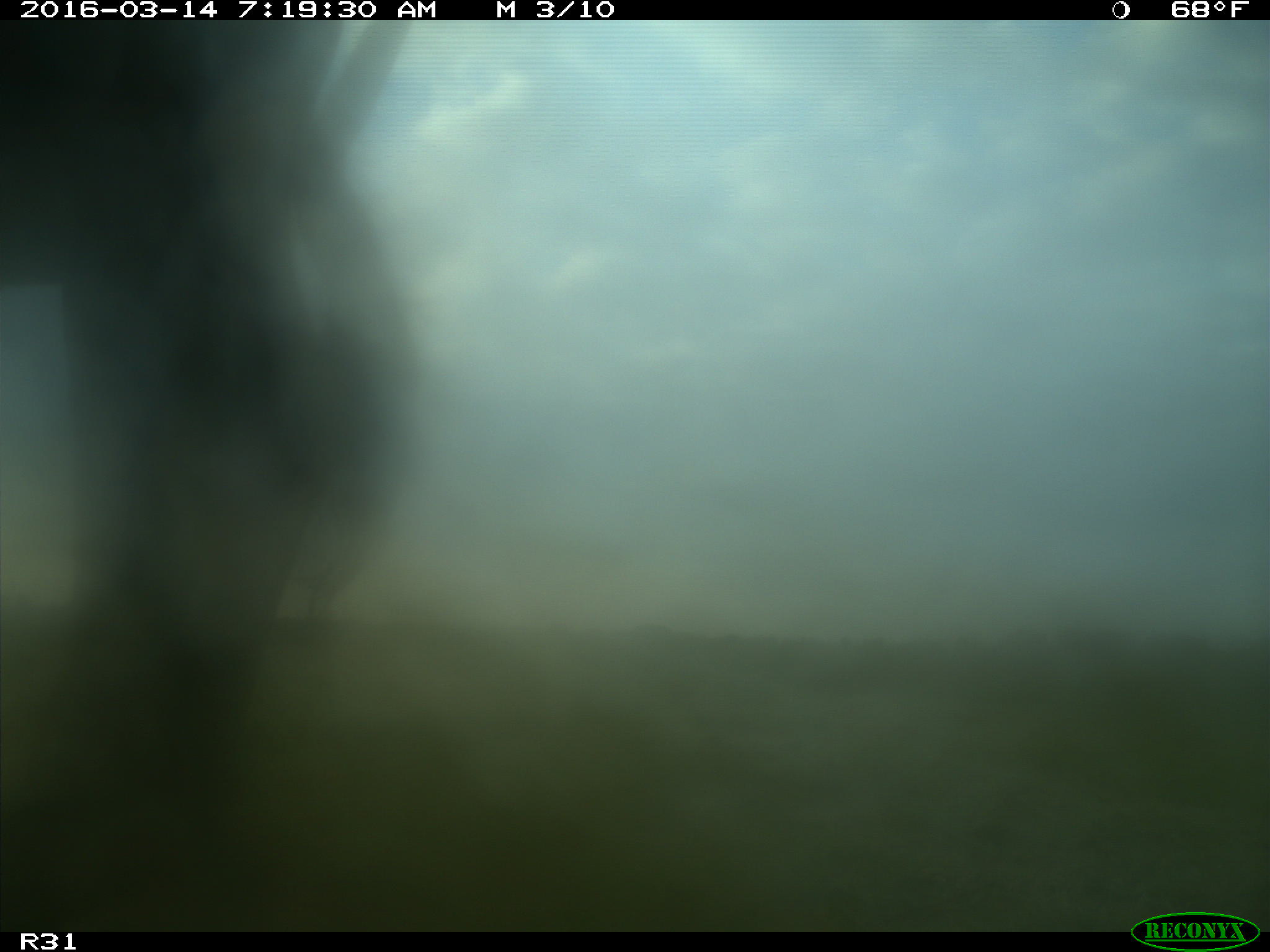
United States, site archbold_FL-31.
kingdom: Animalia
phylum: Chordata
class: Mammalia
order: Artiodactyla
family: Bovidae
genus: Bos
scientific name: Bos taurus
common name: domestic cow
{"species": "Bos taurus (domestic cow)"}